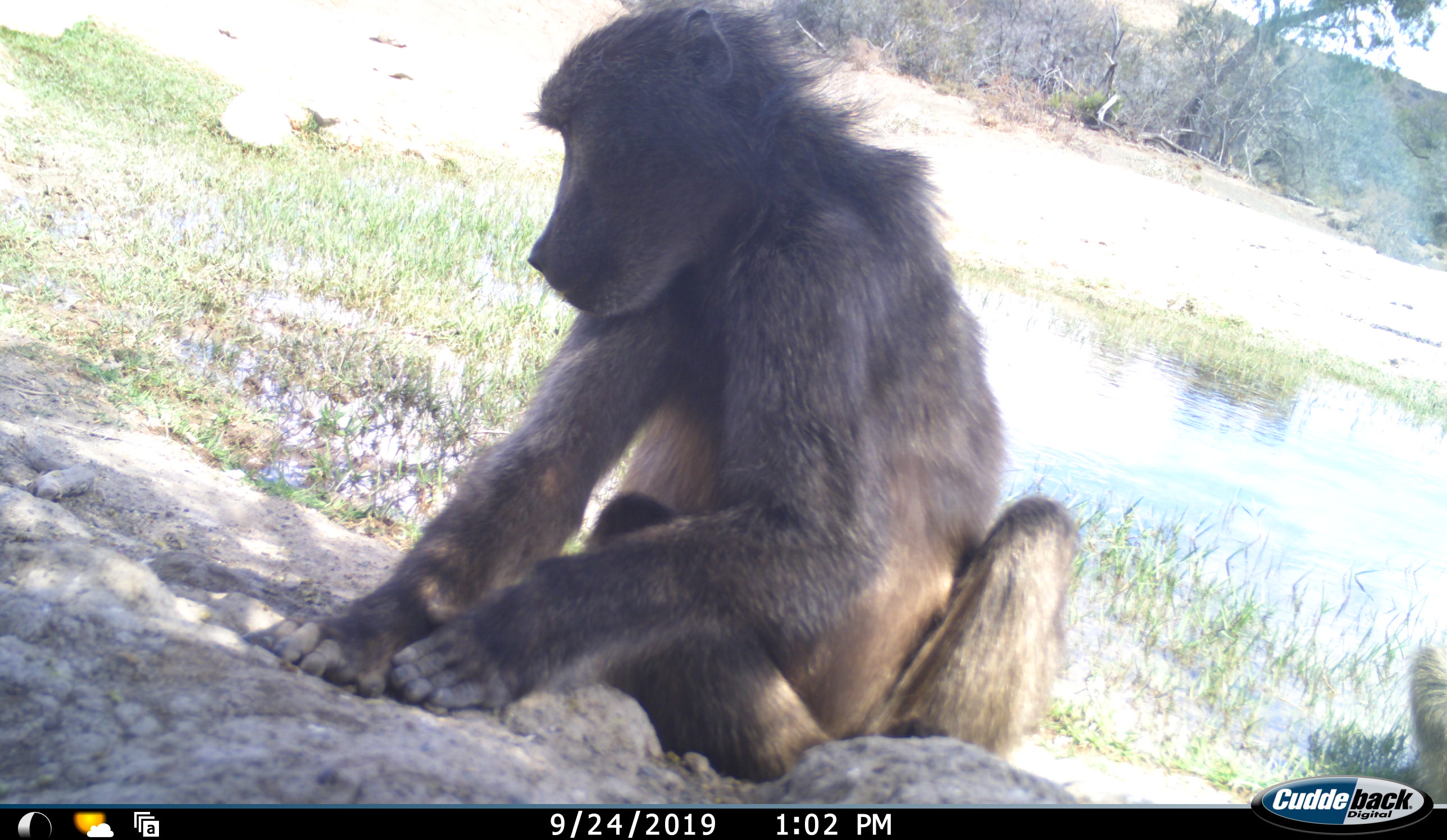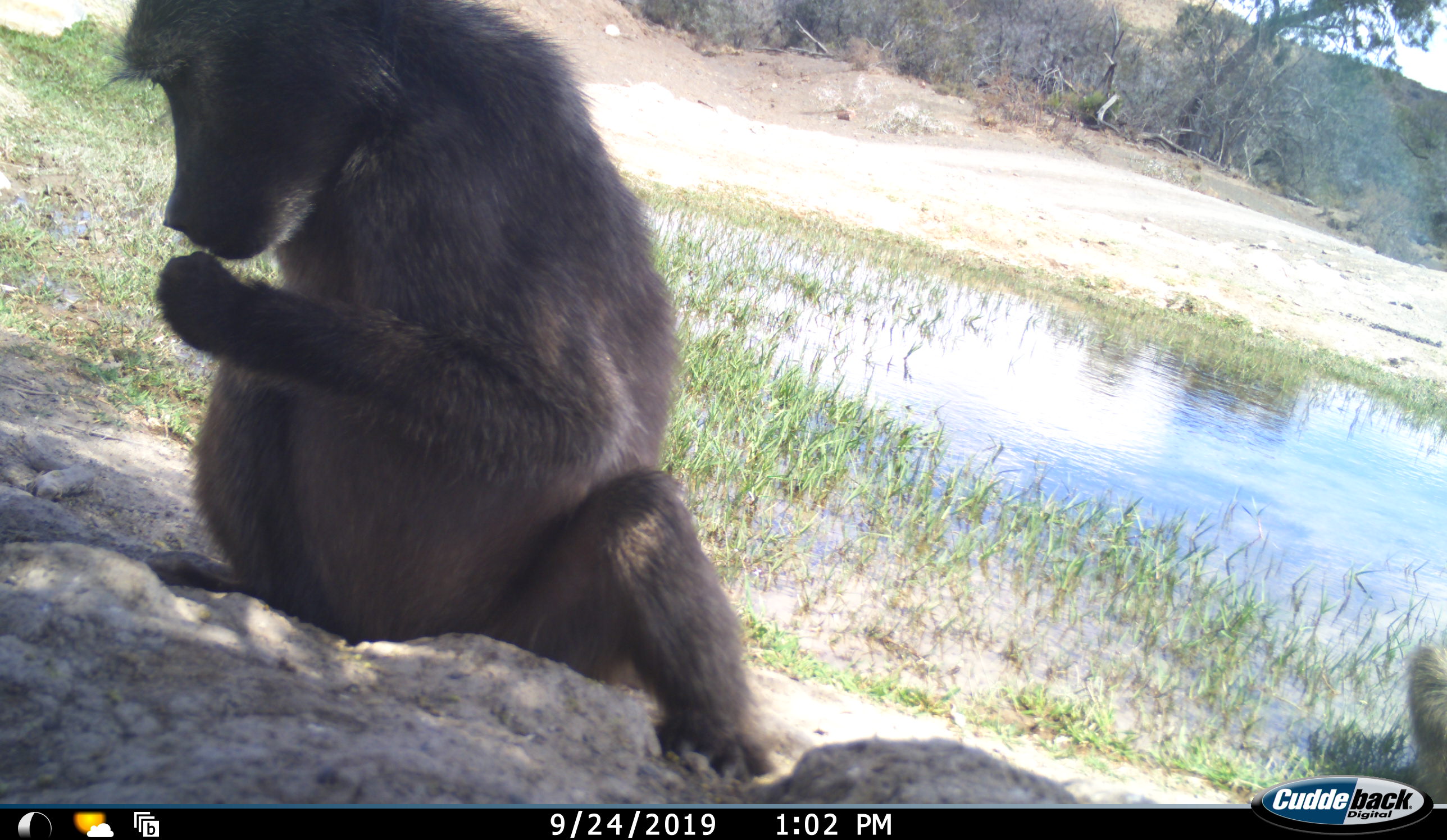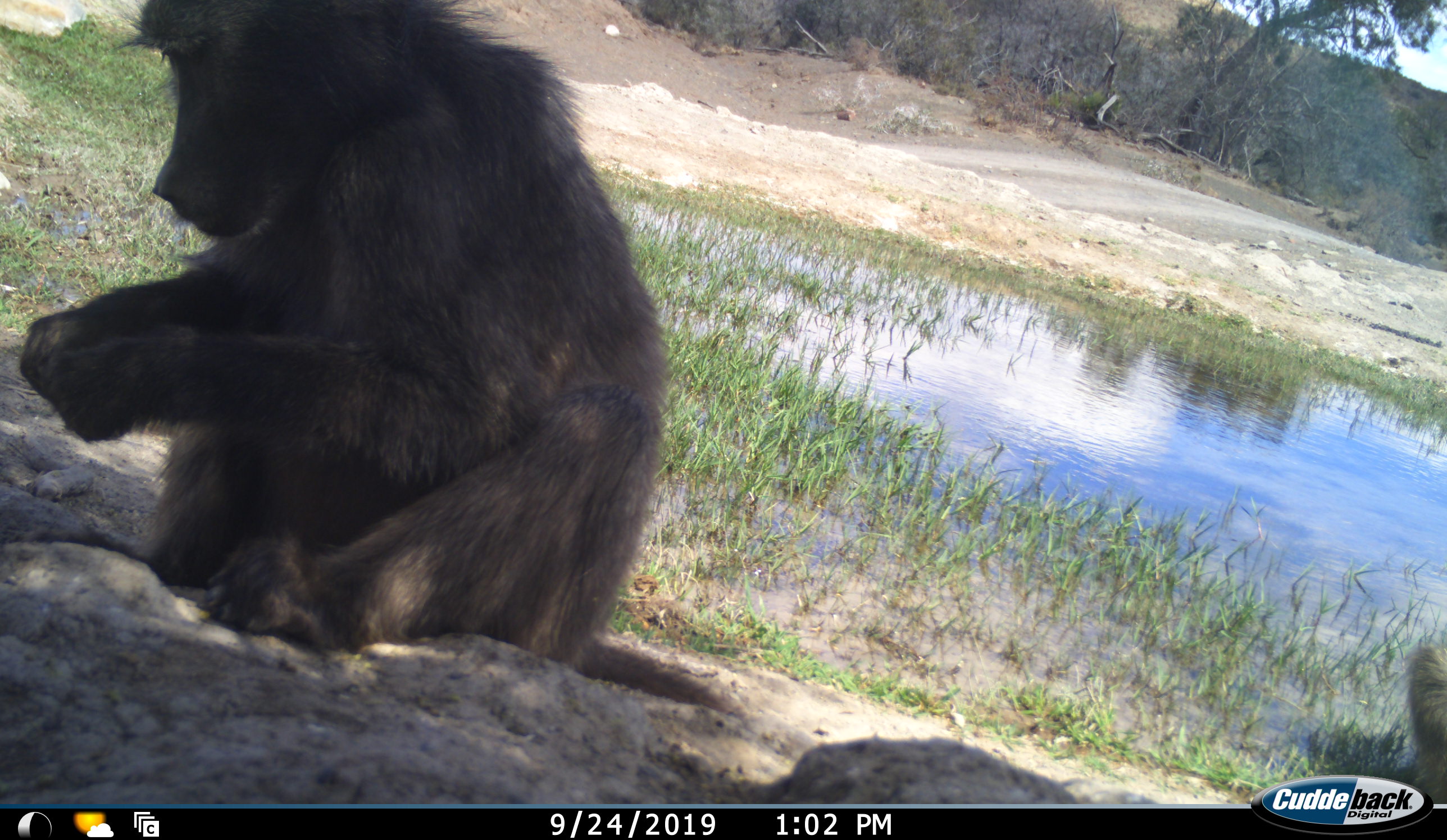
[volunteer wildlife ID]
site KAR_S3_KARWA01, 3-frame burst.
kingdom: Animalia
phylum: Chordata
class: Mammalia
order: Primates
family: Cercopithecidae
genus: Papio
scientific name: Papio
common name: baboon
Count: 2.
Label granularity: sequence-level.